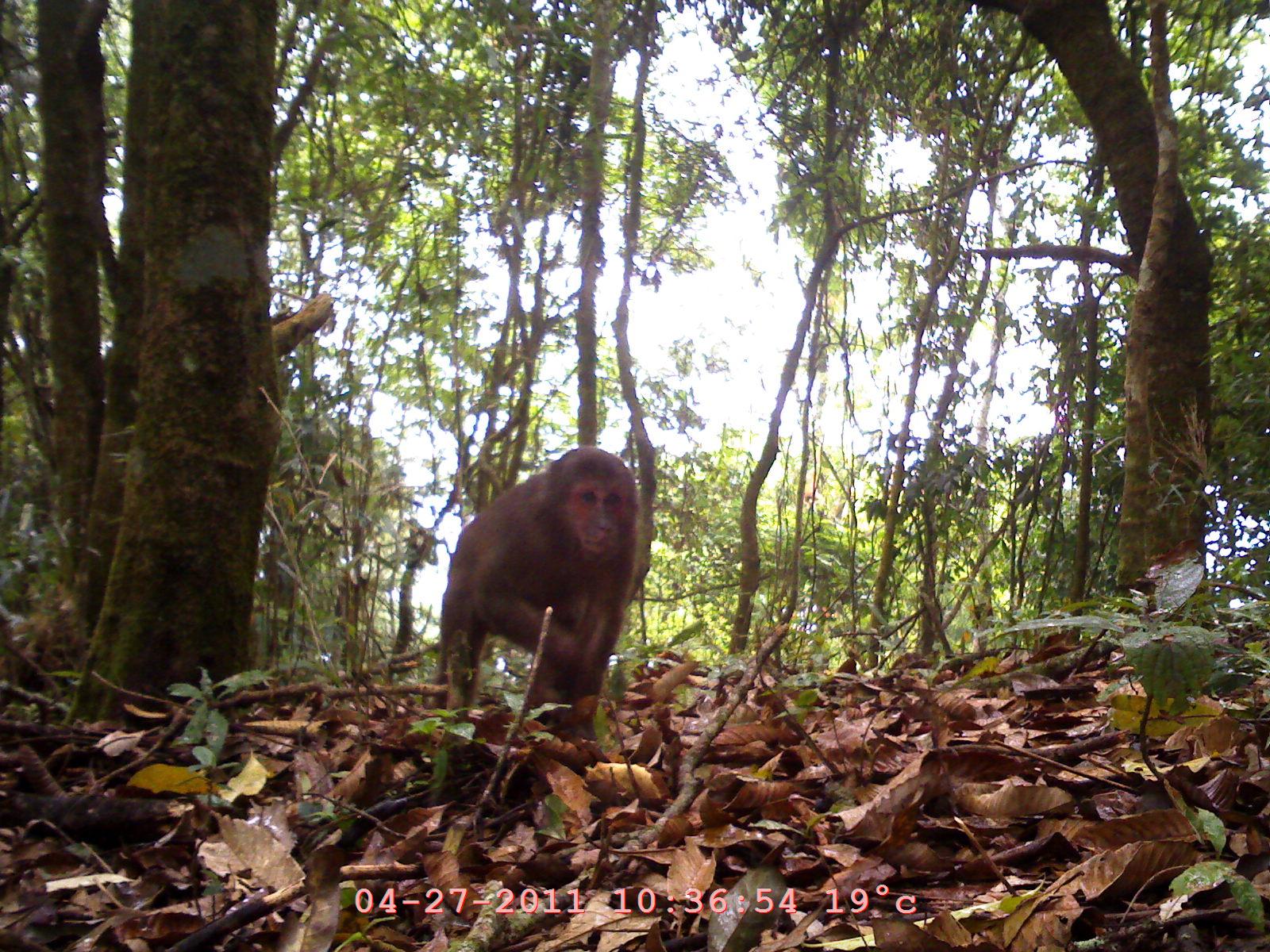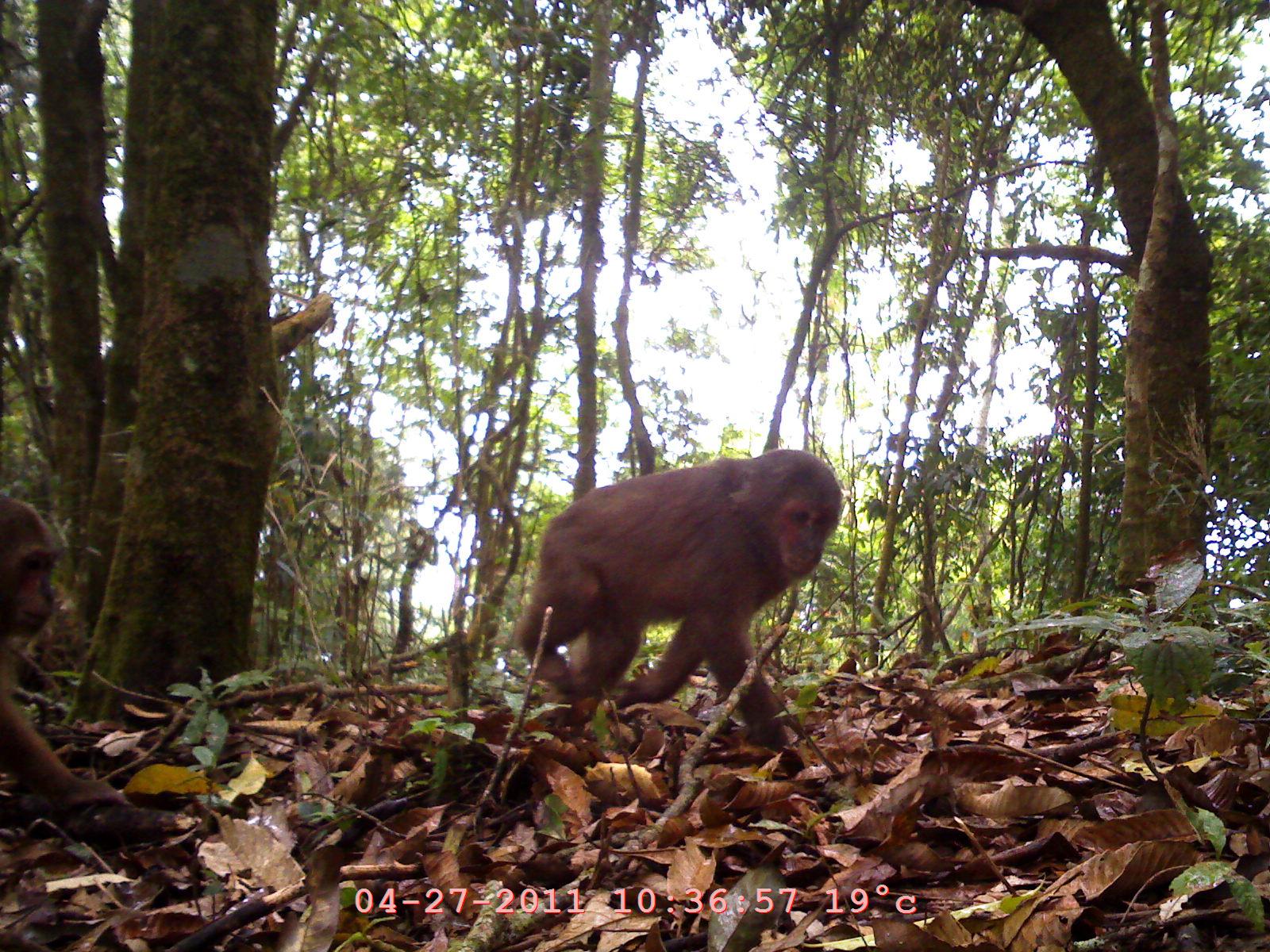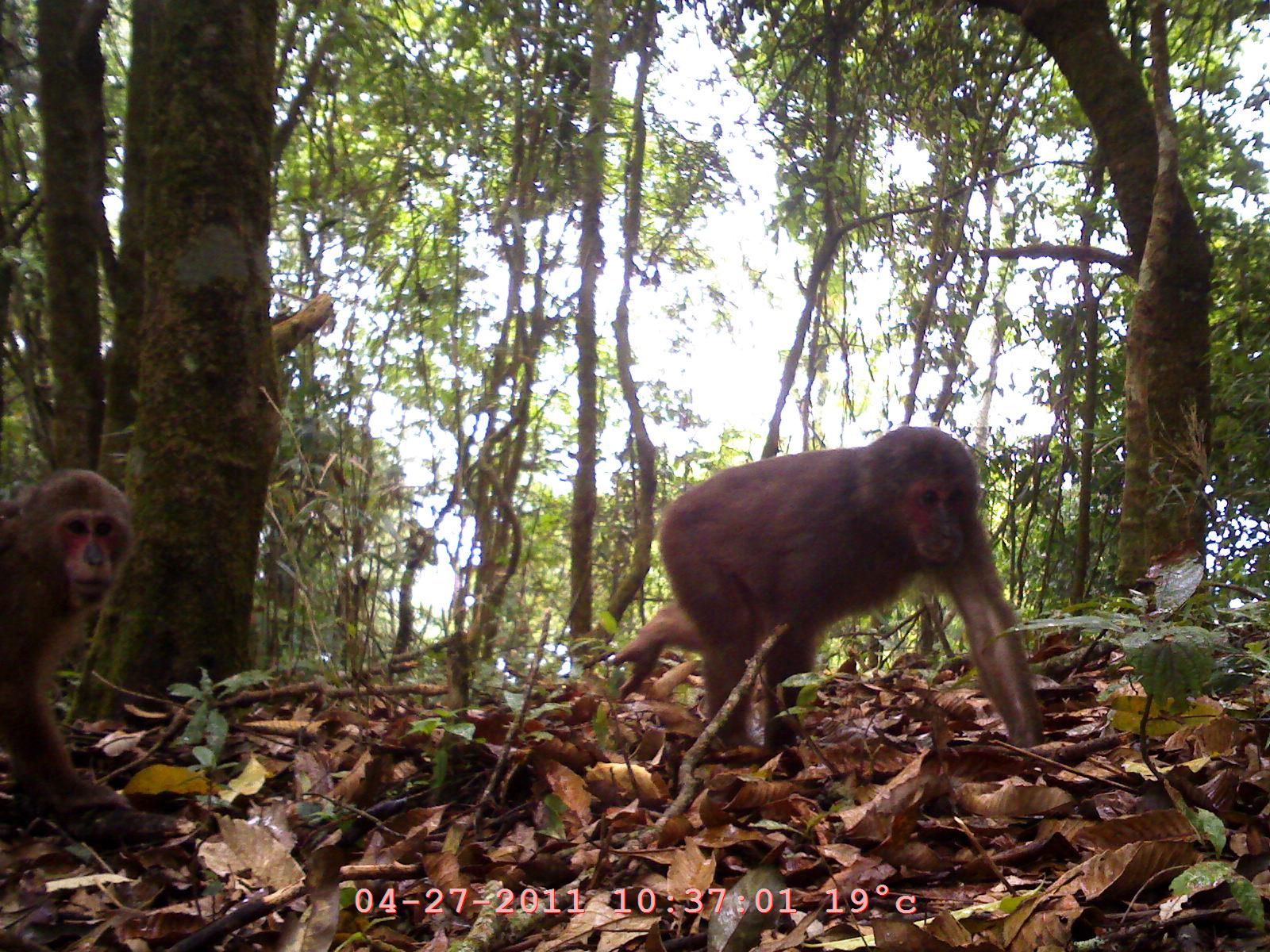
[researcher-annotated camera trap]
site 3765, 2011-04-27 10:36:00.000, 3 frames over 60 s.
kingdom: Animalia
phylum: Chordata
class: Mammalia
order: Primates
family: Cercopithecidae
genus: Macaca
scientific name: Macaca arctoides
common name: stump-tailed macaque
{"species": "Macaca arctoides (stump-tailed macaque)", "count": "1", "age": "adult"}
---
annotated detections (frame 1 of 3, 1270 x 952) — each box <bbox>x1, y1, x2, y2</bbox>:
macaca arctoides: <bbox>428, 444, 644, 744</bbox>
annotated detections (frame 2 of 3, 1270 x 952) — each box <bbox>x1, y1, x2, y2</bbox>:
macaca arctoides: <bbox>515, 445, 842, 762</bbox>; <bbox>0, 487, 134, 816</bbox>